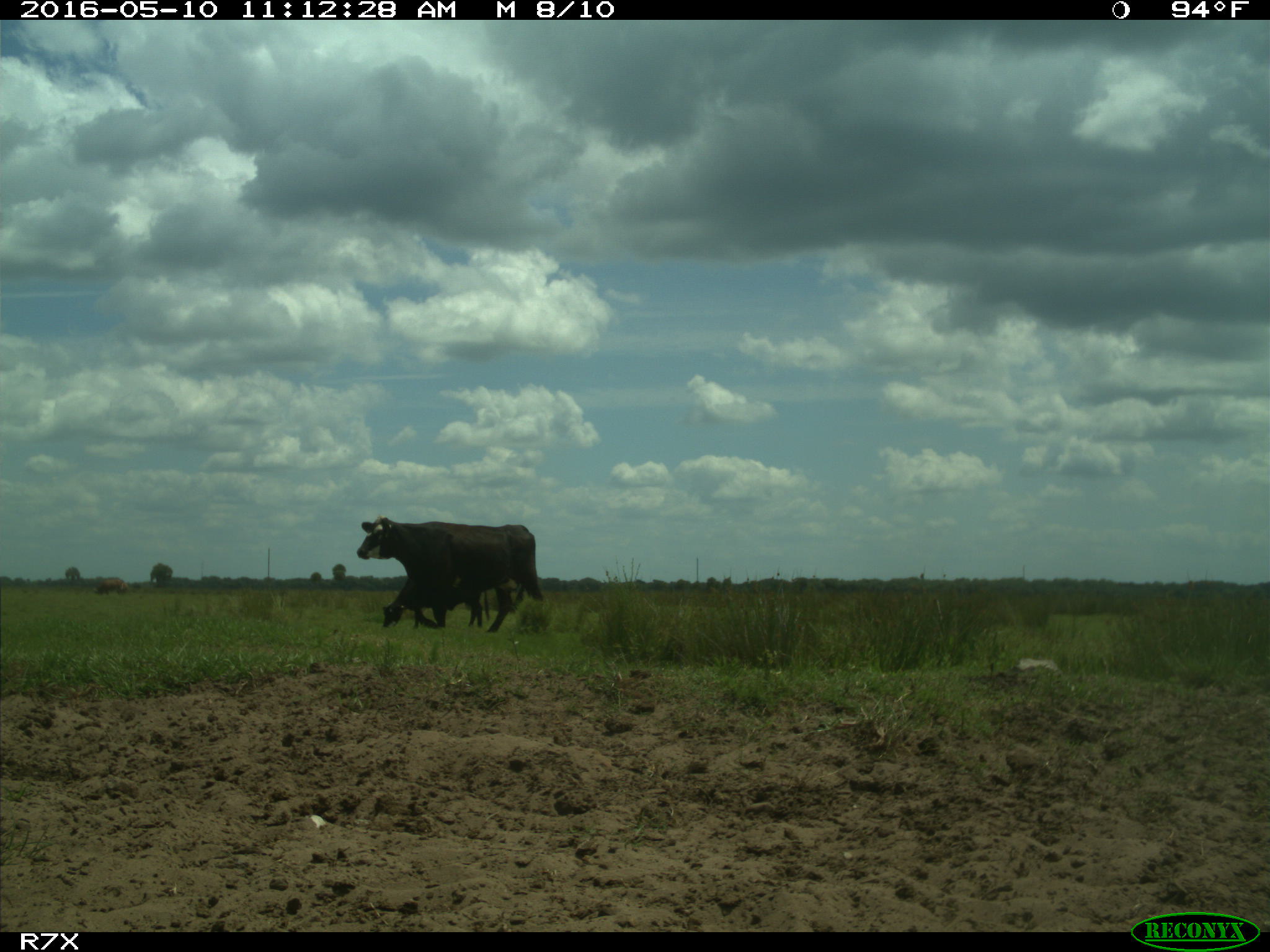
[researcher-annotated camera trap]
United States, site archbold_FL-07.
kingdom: Animalia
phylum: Chordata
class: Mammalia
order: Artiodactyla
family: Bovidae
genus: Bos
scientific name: Bos taurus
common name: domestic cow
Bos taurus (domestic cow).